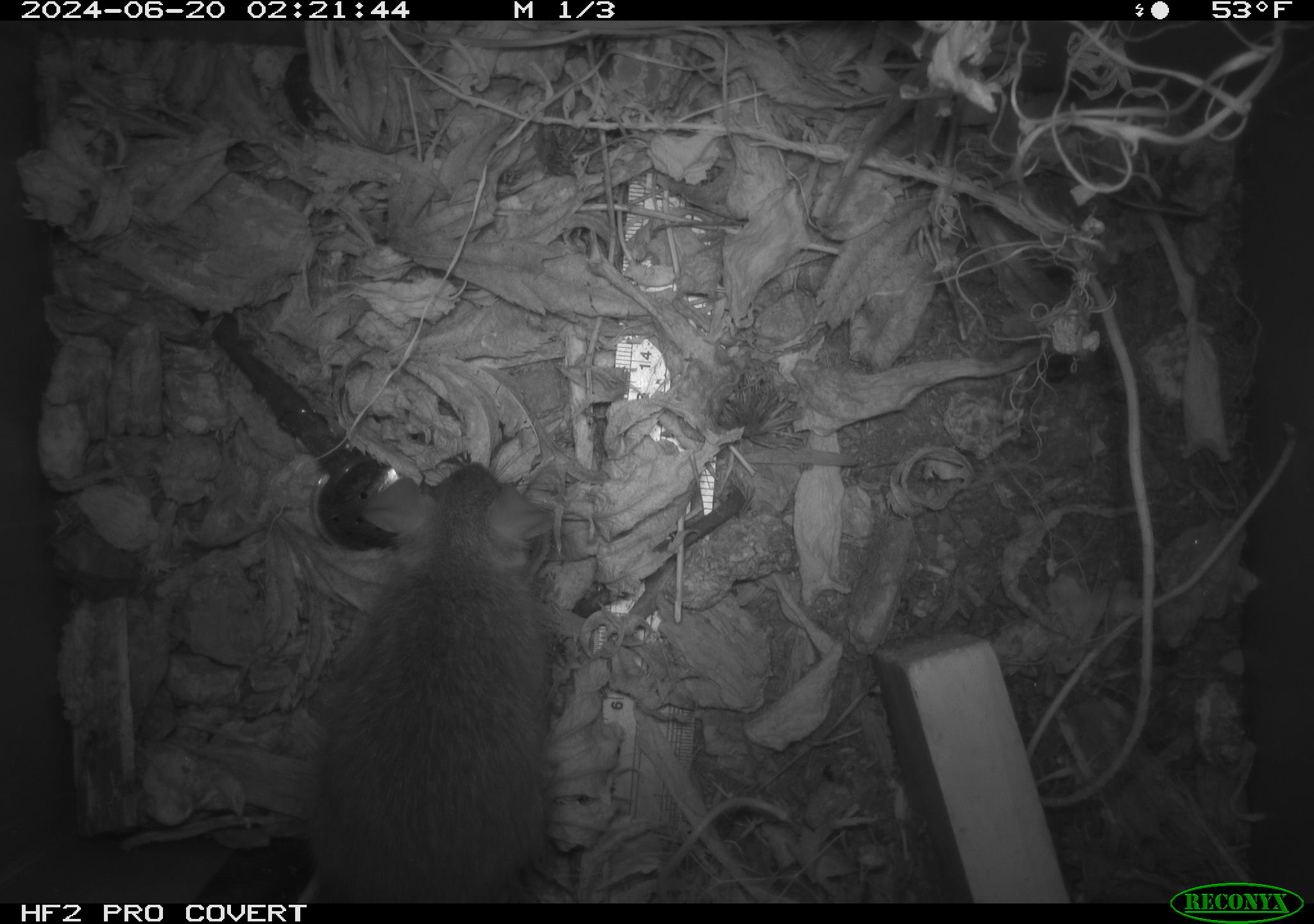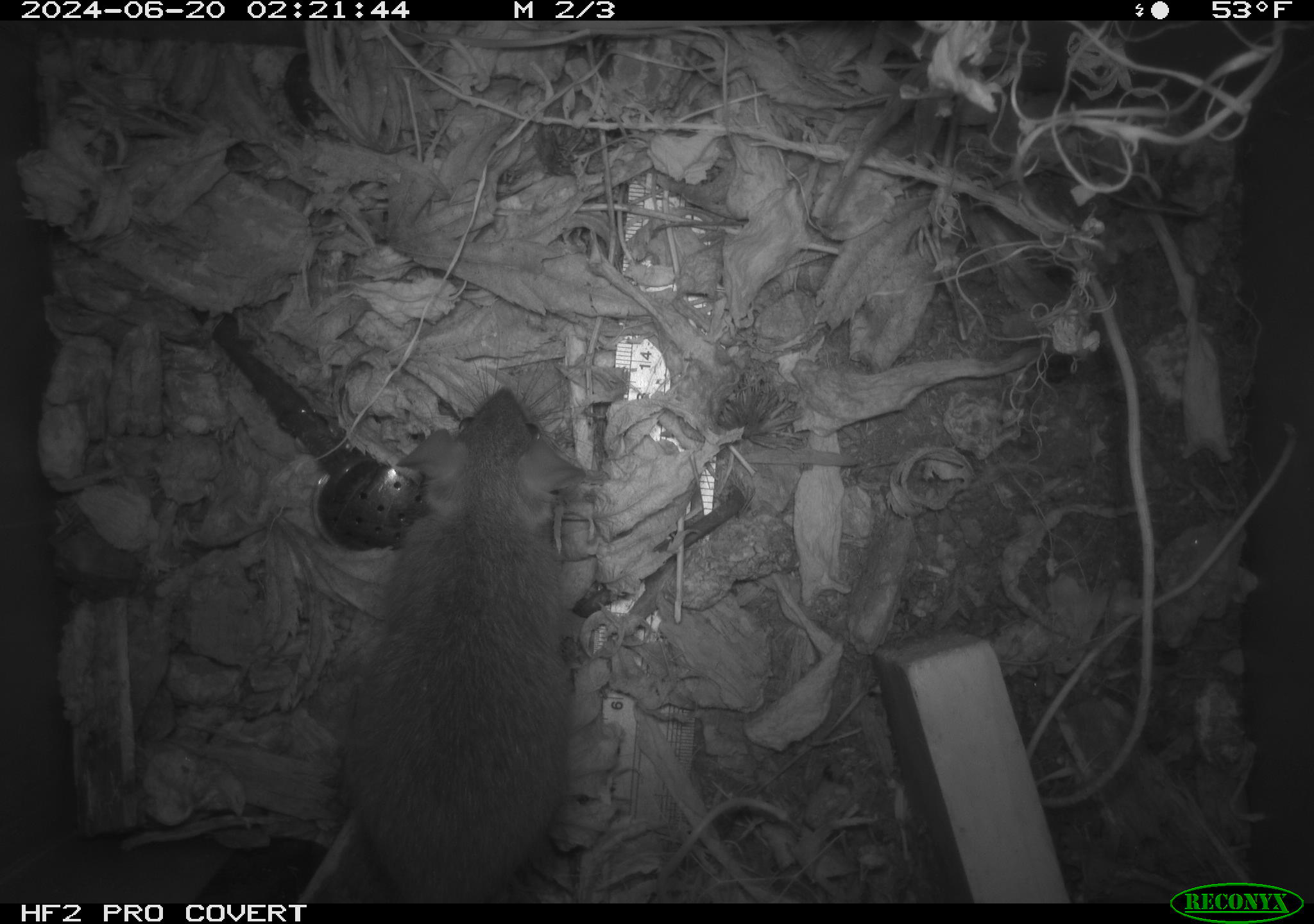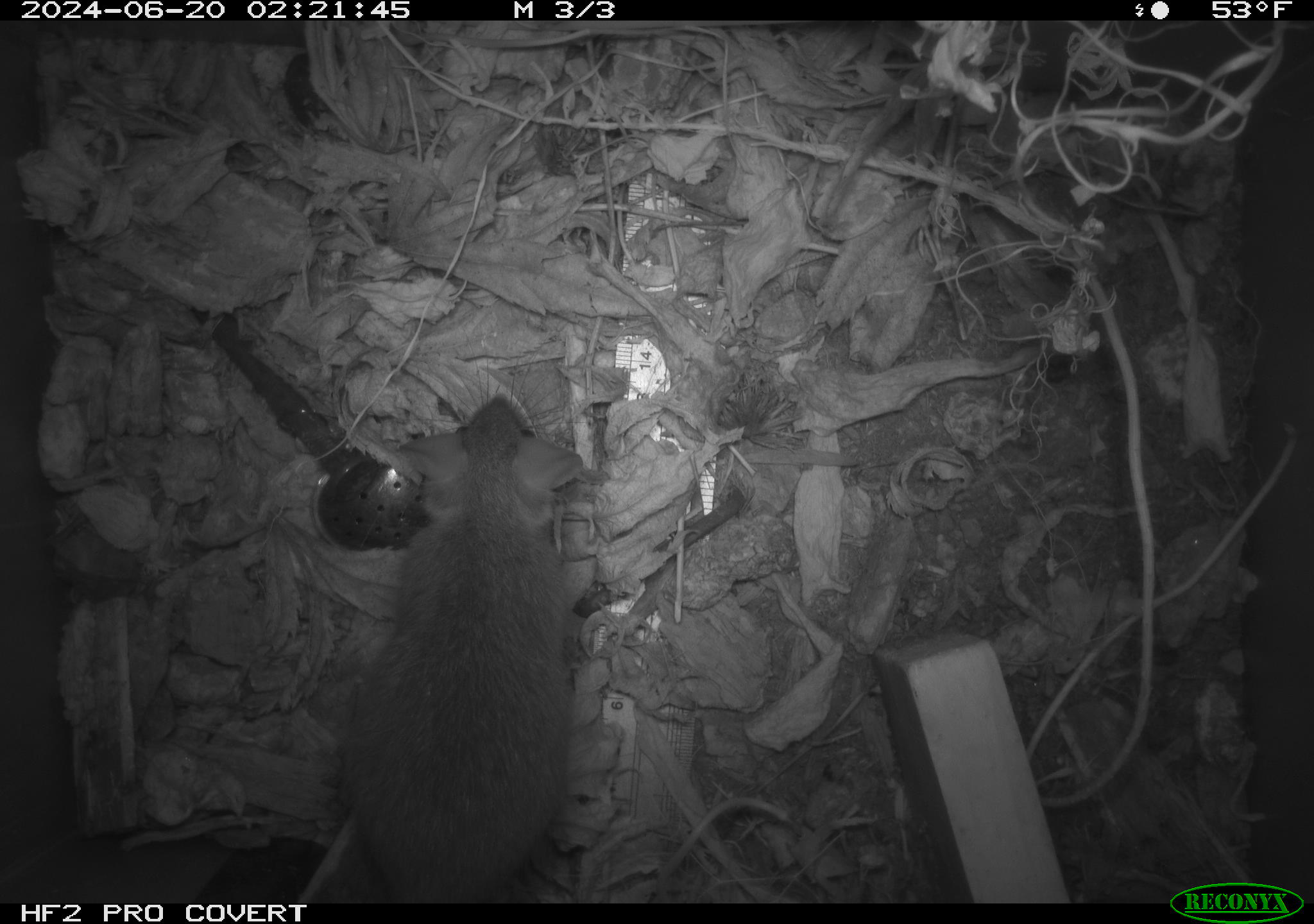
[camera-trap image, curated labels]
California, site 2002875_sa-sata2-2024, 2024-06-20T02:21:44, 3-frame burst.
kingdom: Animalia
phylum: Chordata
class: Mammalia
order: Rodentia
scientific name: Rodentia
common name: rodent